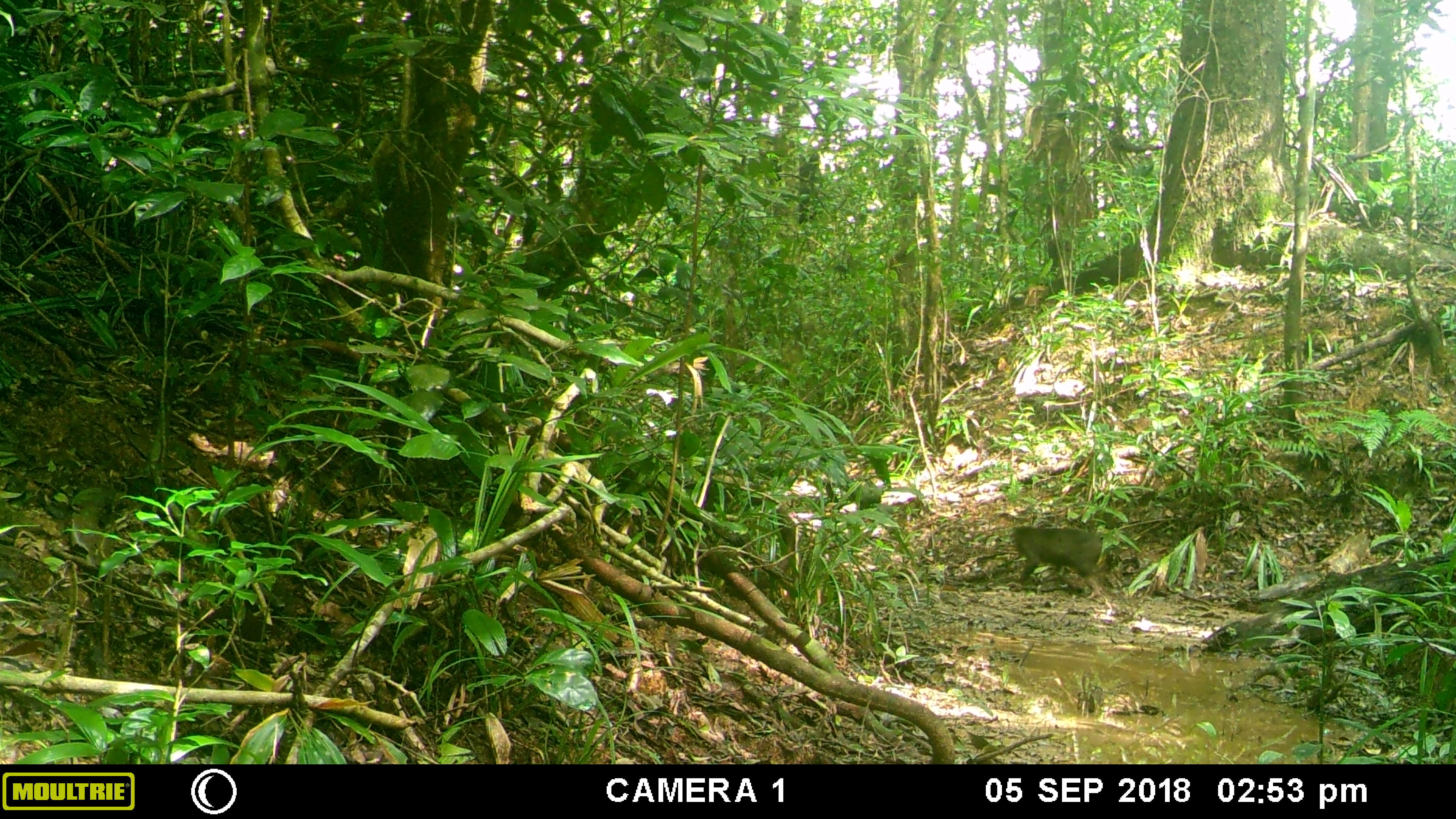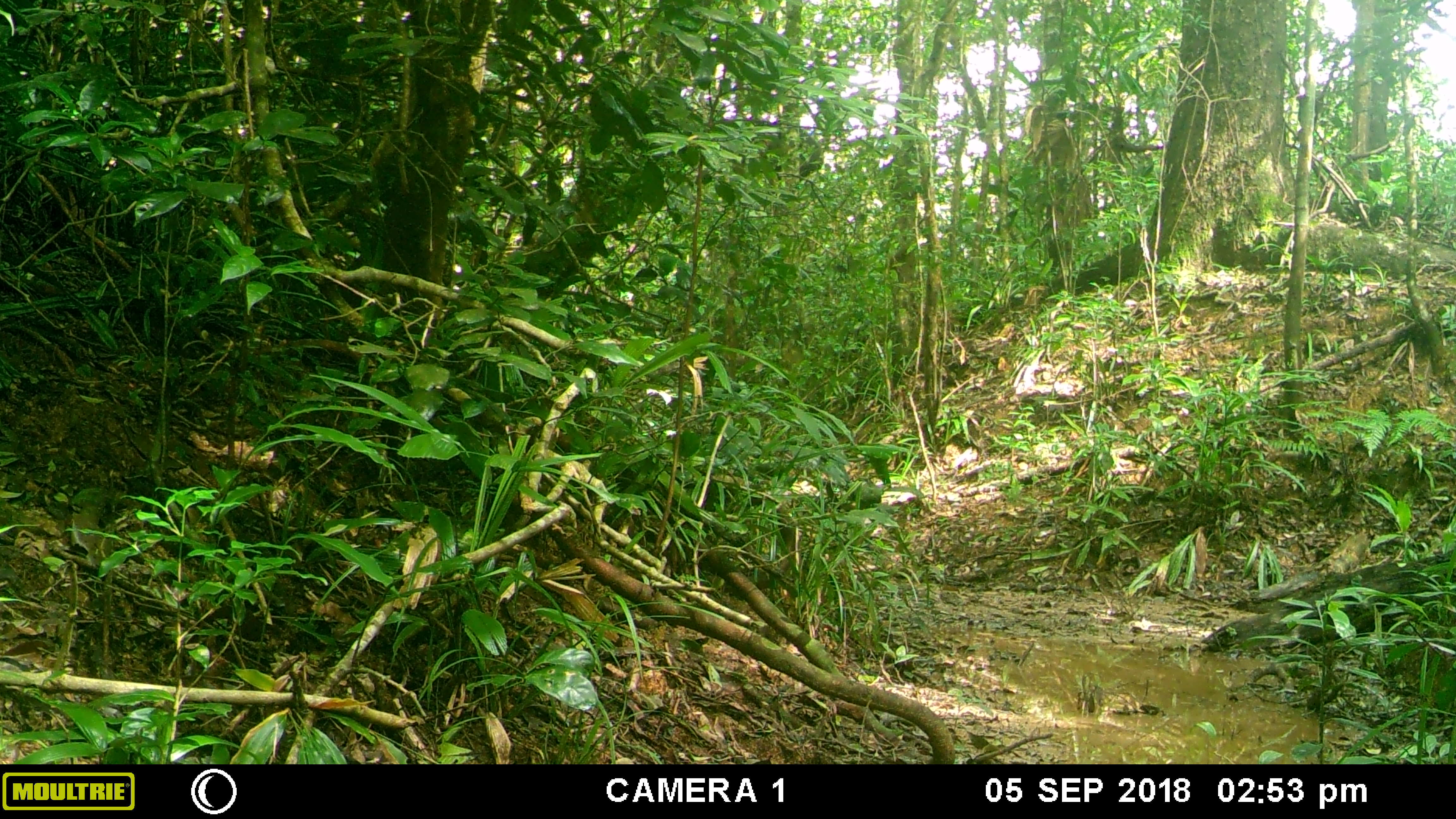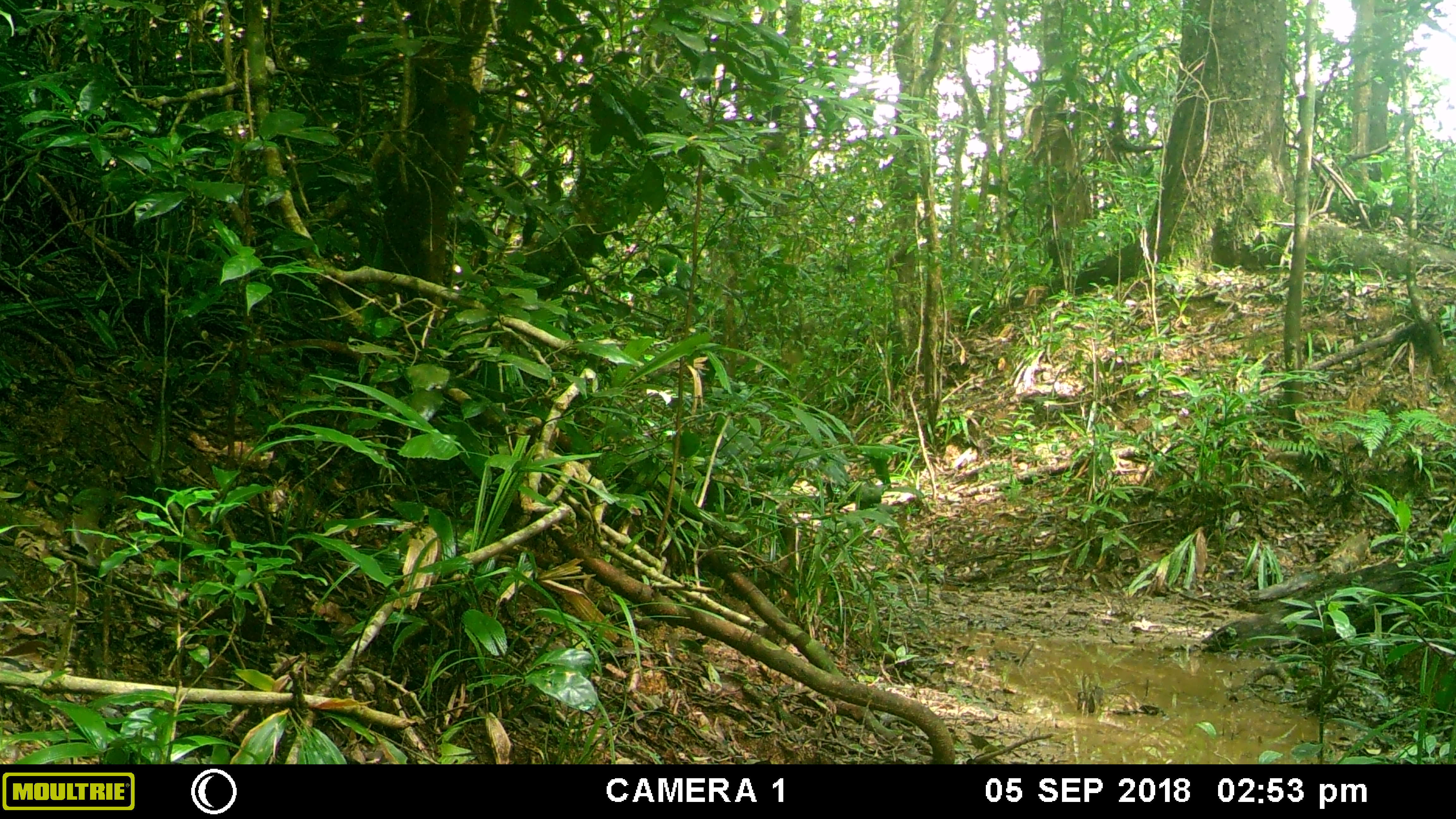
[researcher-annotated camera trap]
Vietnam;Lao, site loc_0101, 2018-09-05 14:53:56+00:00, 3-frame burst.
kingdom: Animalia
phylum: Chordata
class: Mammalia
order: Primates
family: Cercopithecidae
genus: Macaca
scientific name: Macaca arctoides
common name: stump-tailed macaque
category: stump tailed macaque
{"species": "stump tailed macaque (stump-tailed macaque) (Macaca arctoides)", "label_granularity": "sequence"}